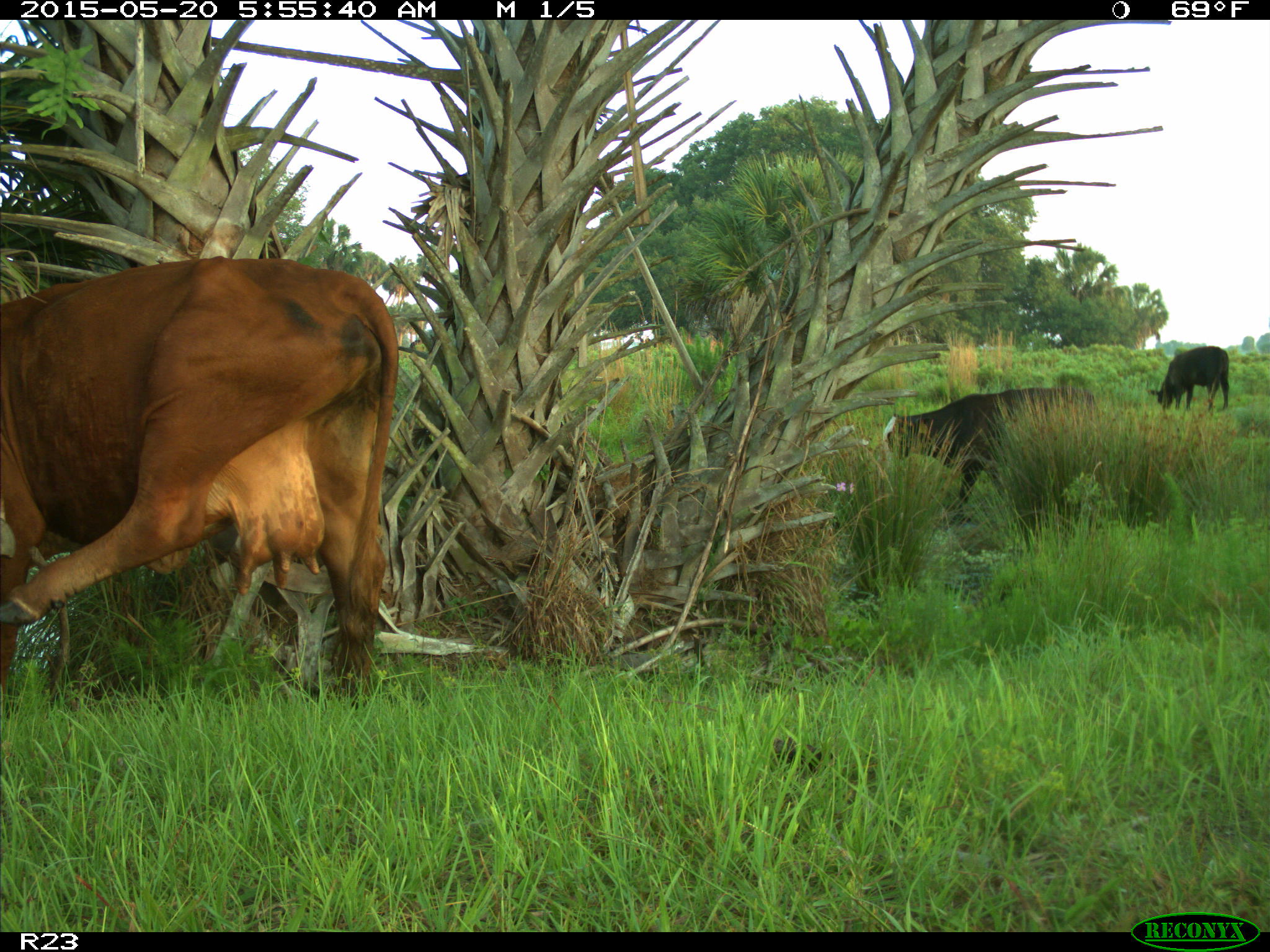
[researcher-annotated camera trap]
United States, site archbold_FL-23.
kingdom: Animalia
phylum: Chordata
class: Mammalia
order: Artiodactyla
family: Bovidae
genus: Bos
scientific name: Bos taurus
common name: domestic cow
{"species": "Bos taurus (domestic cow)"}